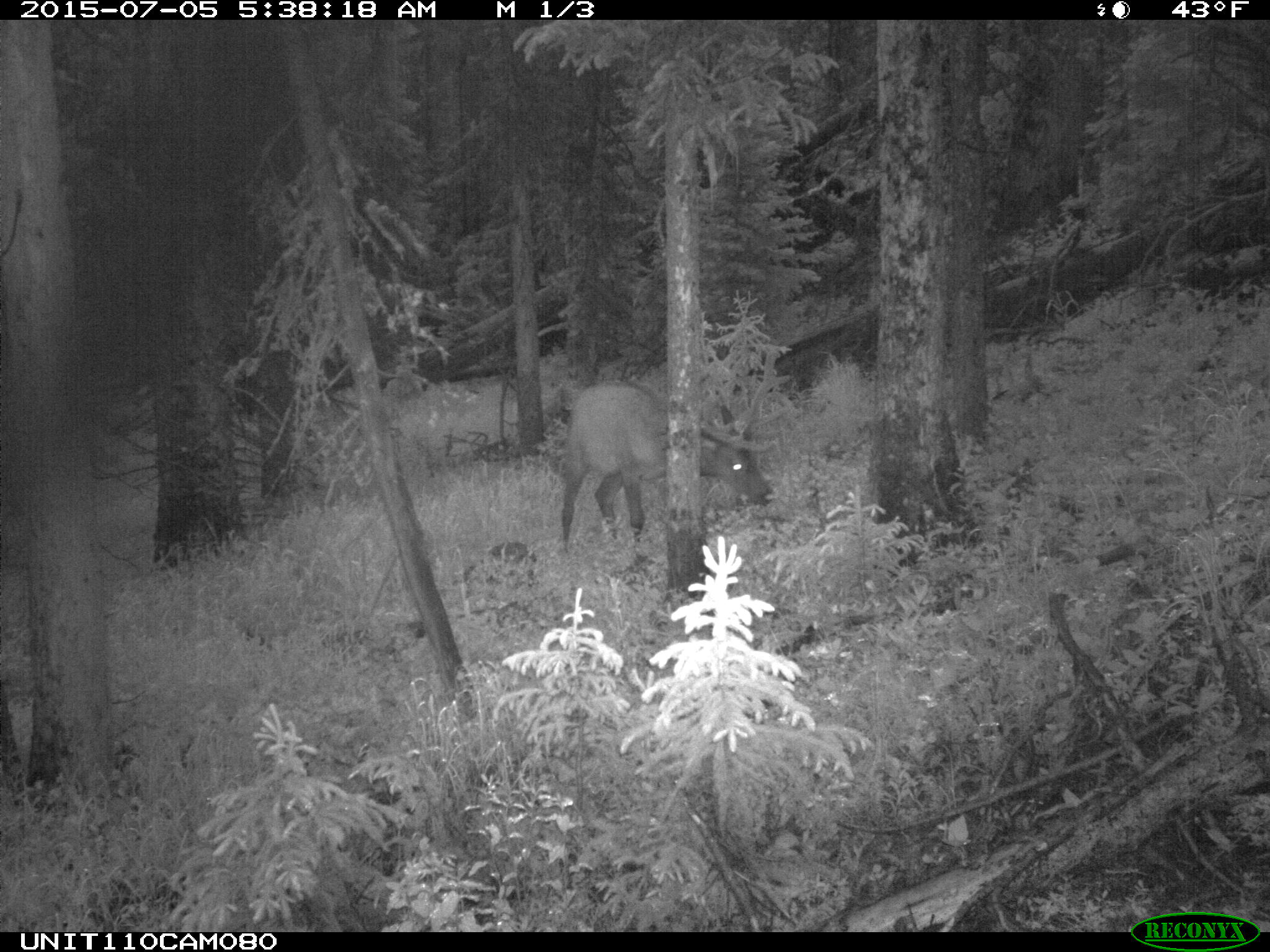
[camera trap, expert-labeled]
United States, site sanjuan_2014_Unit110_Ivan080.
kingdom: Animalia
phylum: Chordata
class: Mammalia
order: Artiodactyla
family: Cervidae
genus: Cervus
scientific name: Cervus elaphus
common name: red deer